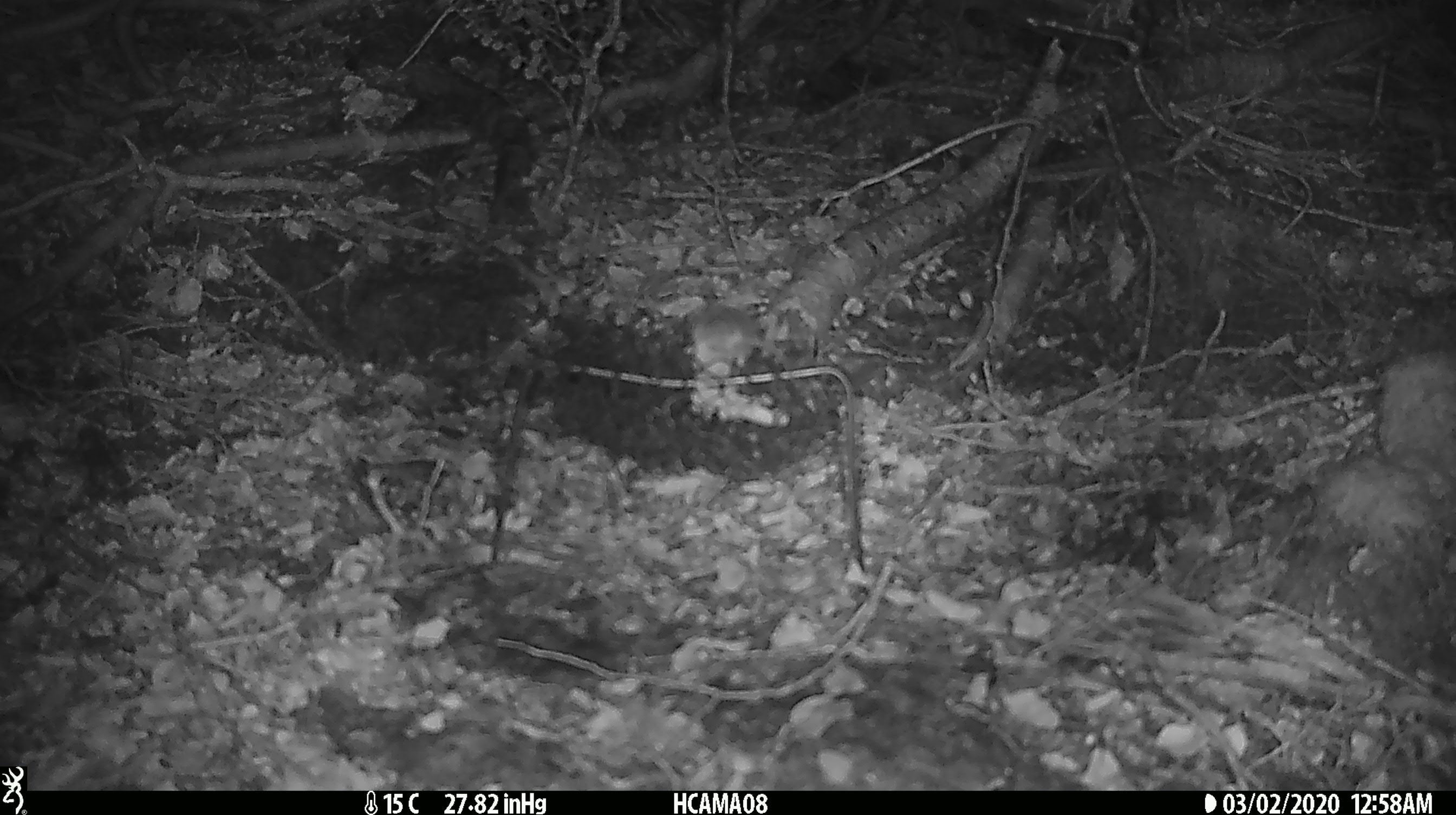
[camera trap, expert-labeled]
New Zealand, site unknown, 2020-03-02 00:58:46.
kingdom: Animalia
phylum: Chordata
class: Mammalia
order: Rodentia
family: Muridae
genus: Mus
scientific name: Mus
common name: mouse